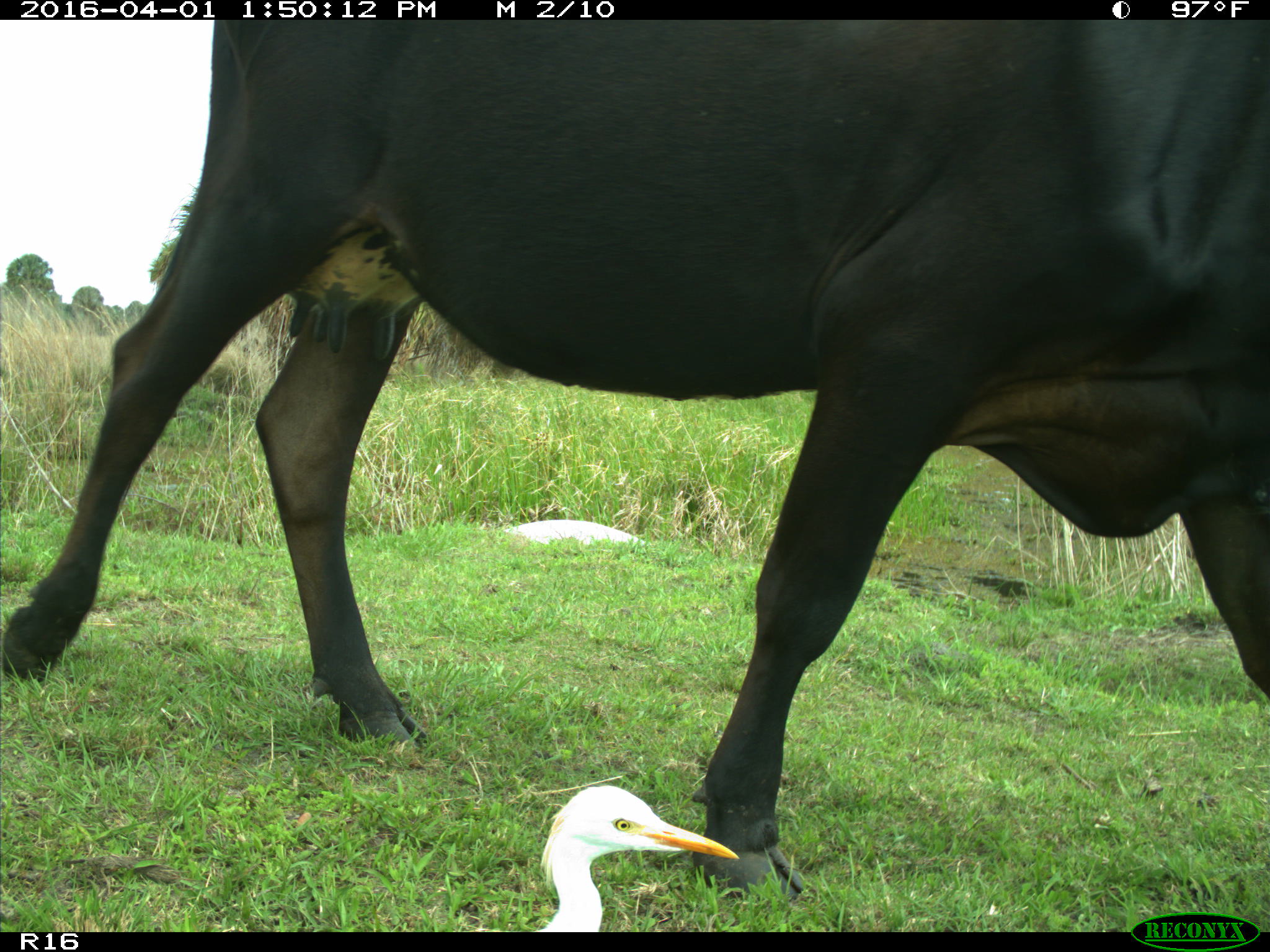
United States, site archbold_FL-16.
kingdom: Animalia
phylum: Chordata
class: Mammalia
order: Artiodactyla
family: Bovidae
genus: Bos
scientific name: Bos taurus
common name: domestic cow